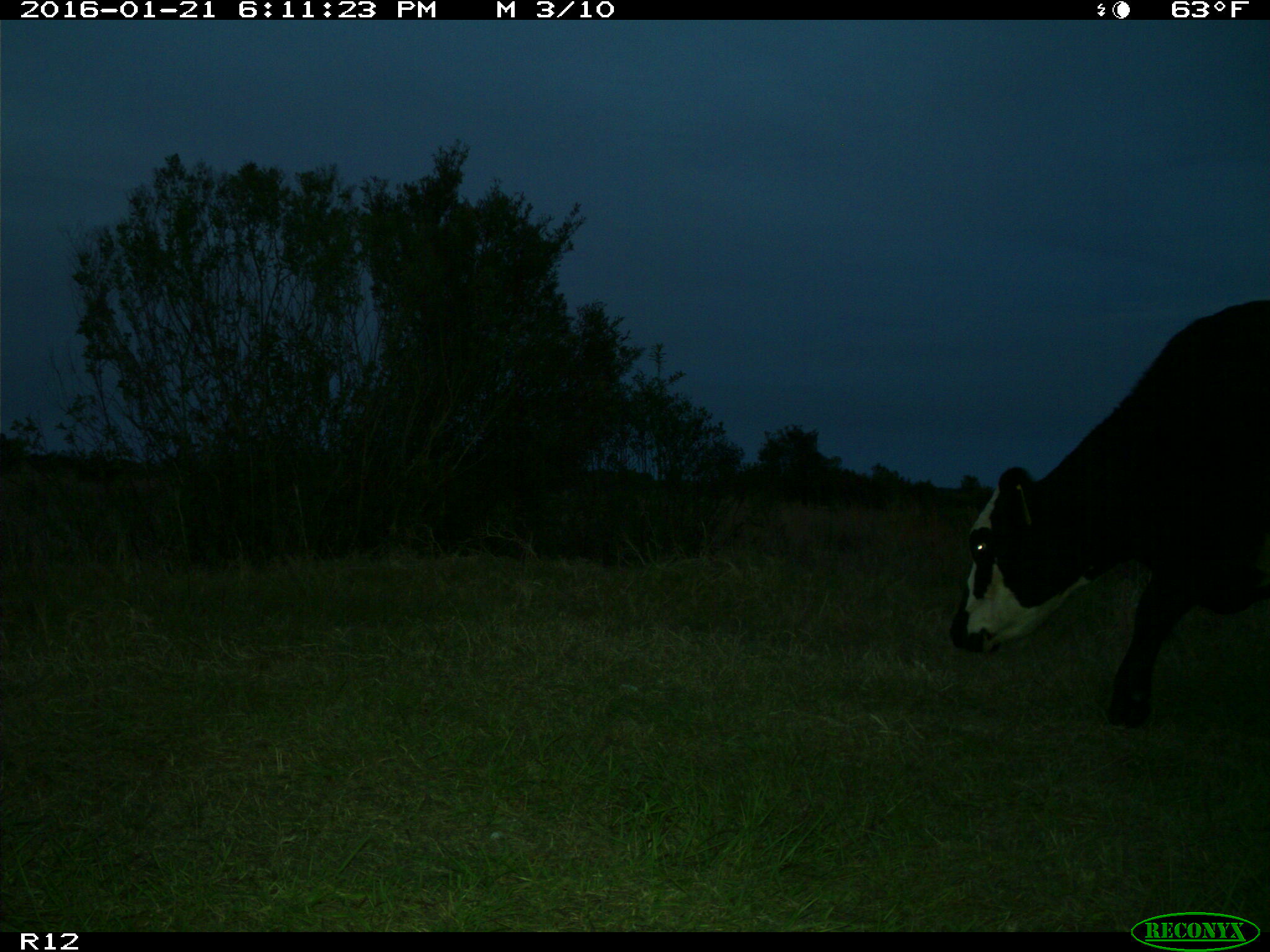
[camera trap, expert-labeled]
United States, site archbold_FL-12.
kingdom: Animalia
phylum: Chordata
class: Mammalia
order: Artiodactyla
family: Bovidae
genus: Bos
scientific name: Bos taurus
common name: domestic cow